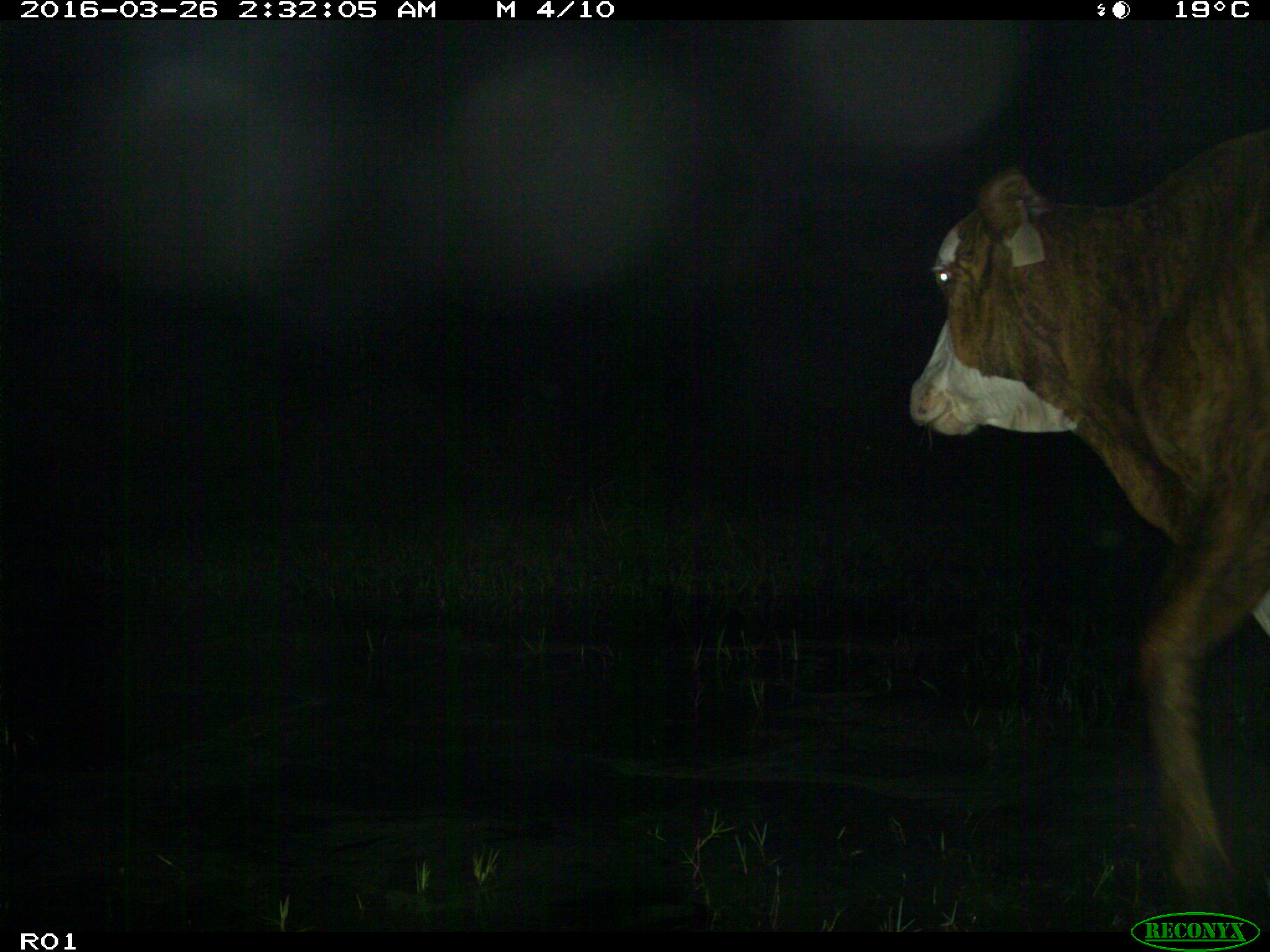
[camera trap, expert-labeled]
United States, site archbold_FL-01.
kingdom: Animalia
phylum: Chordata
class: Mammalia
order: Artiodactyla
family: Bovidae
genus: Bos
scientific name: Bos taurus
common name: domestic cow